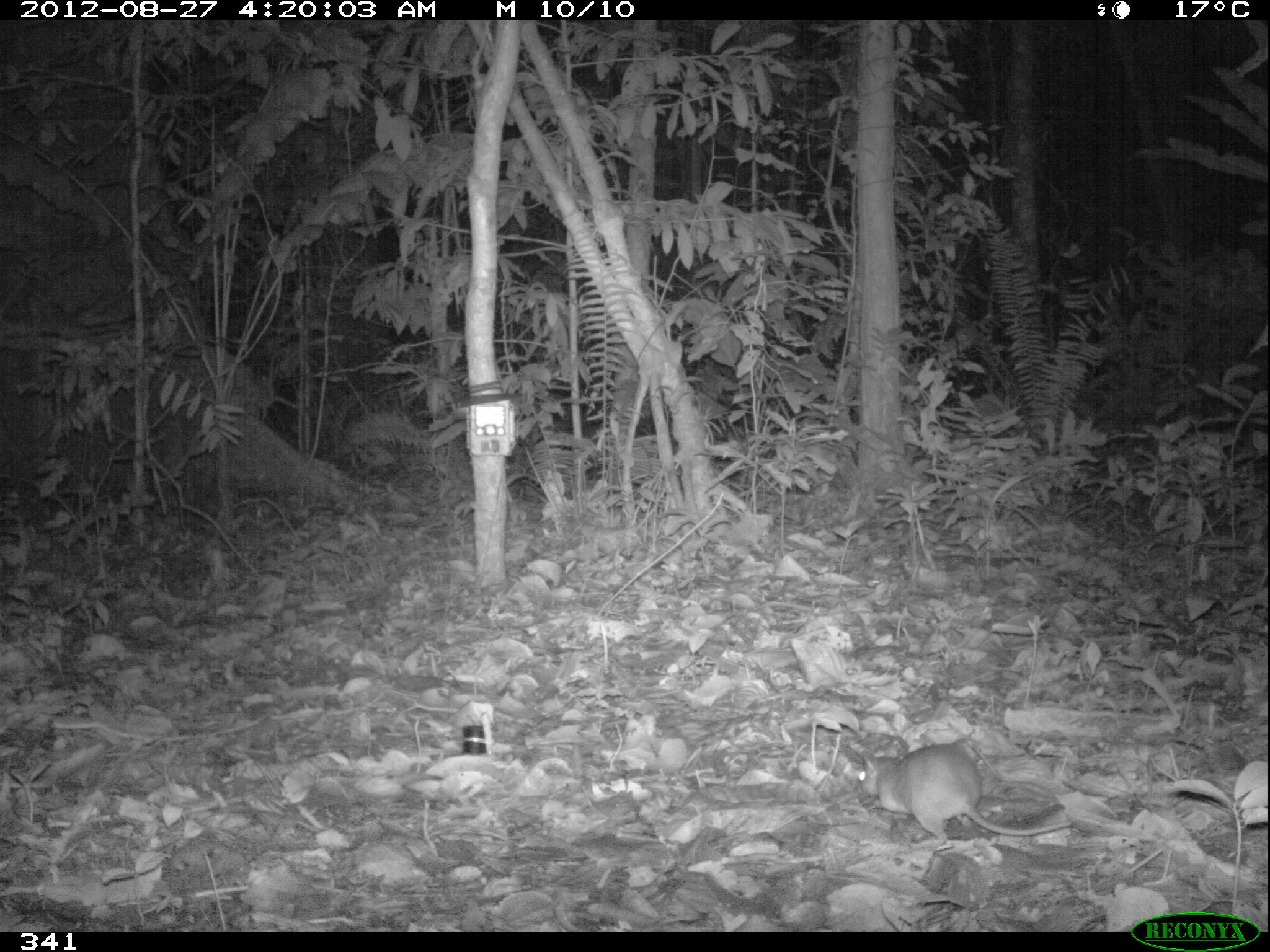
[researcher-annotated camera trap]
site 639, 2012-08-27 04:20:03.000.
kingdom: Animalia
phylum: Chordata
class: Mammalia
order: Rodentia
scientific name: Rodentia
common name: rodents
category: unknown rodent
Unknown rodent (rodents) (Rodentia).